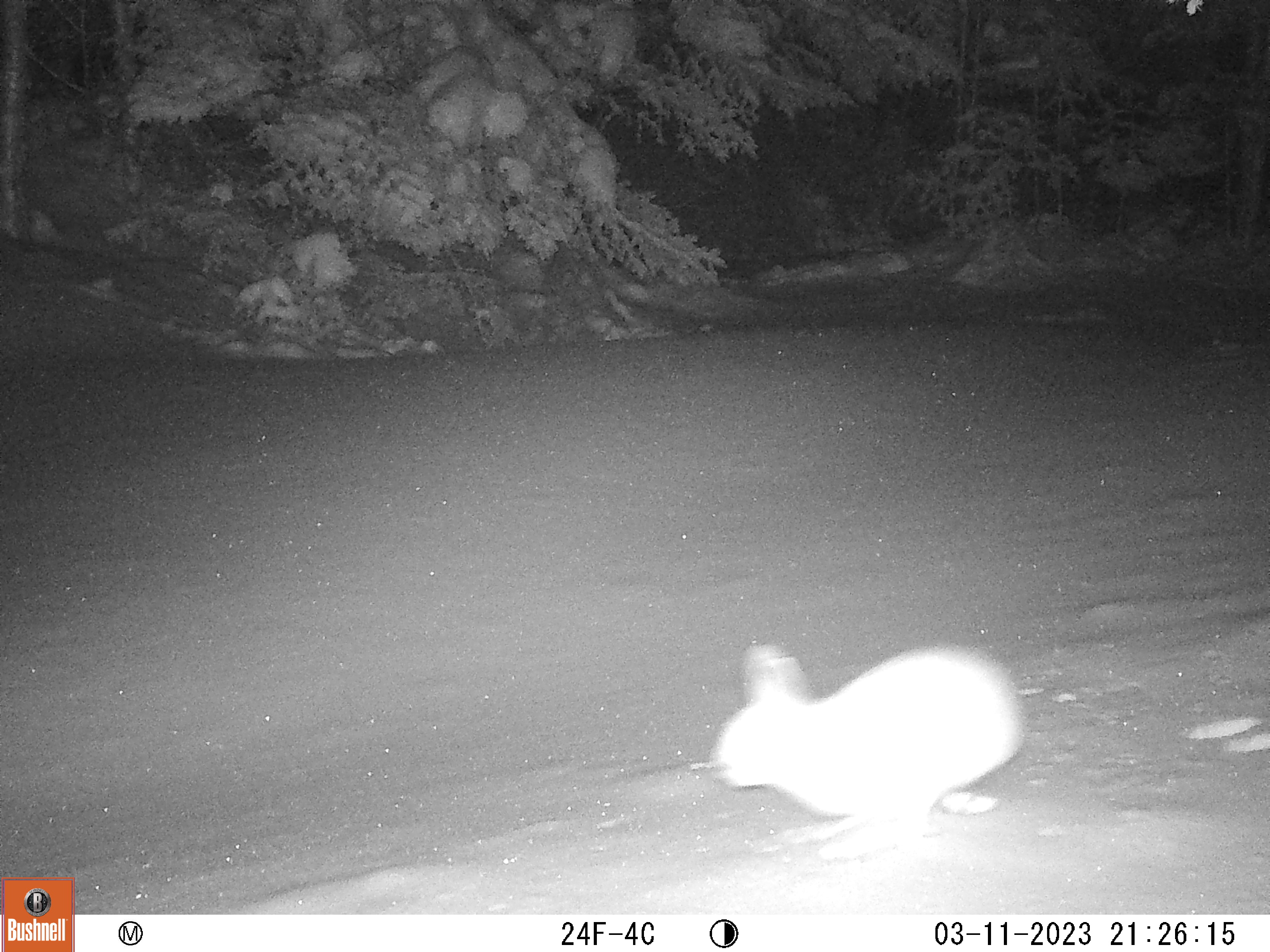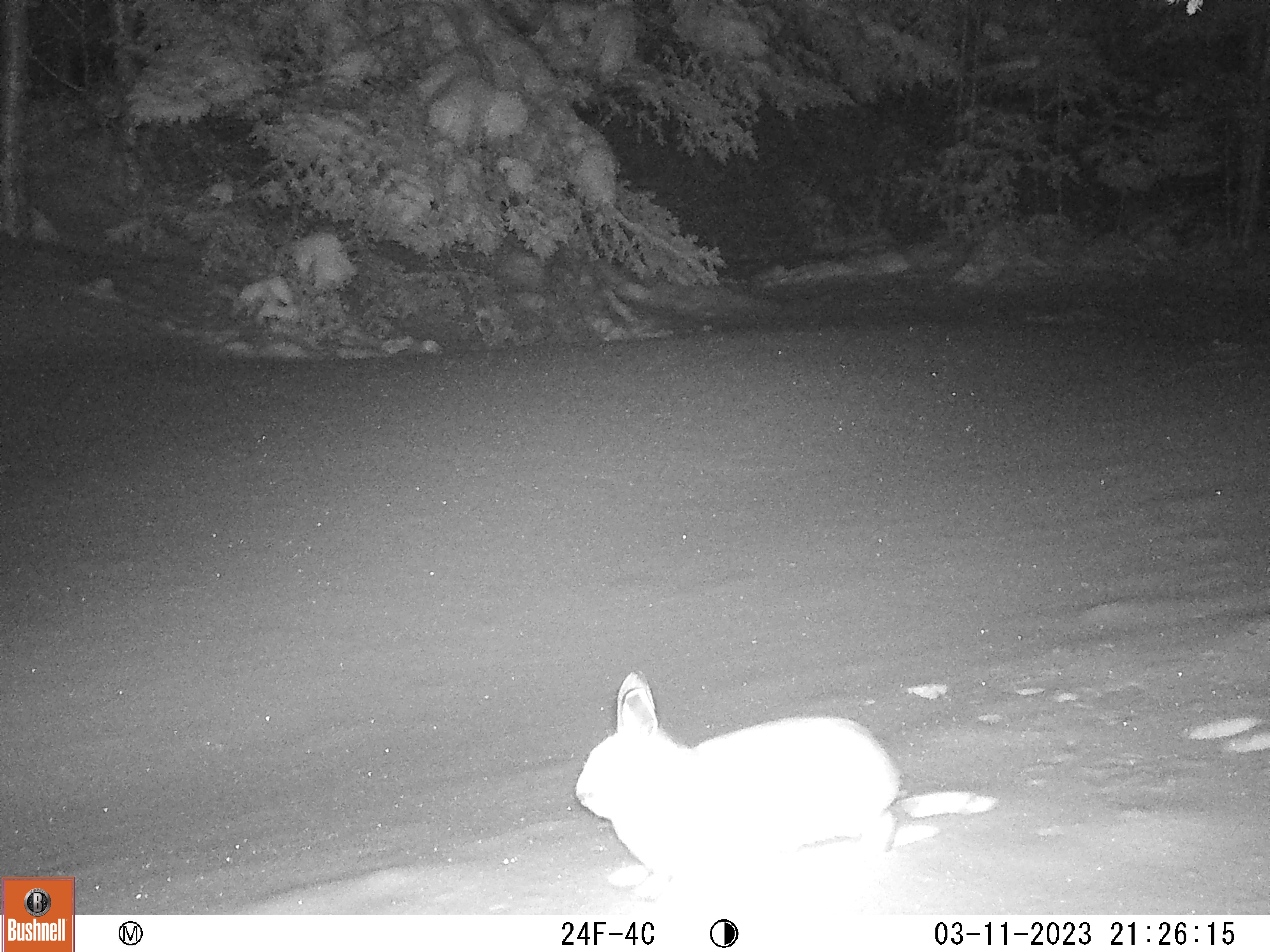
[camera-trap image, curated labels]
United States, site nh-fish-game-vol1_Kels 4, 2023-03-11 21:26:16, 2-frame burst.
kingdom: Animalia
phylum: Chordata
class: Mammalia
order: Lagomorpha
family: Leporidae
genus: Lepus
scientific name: Lepus americanus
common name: snowshoe hare